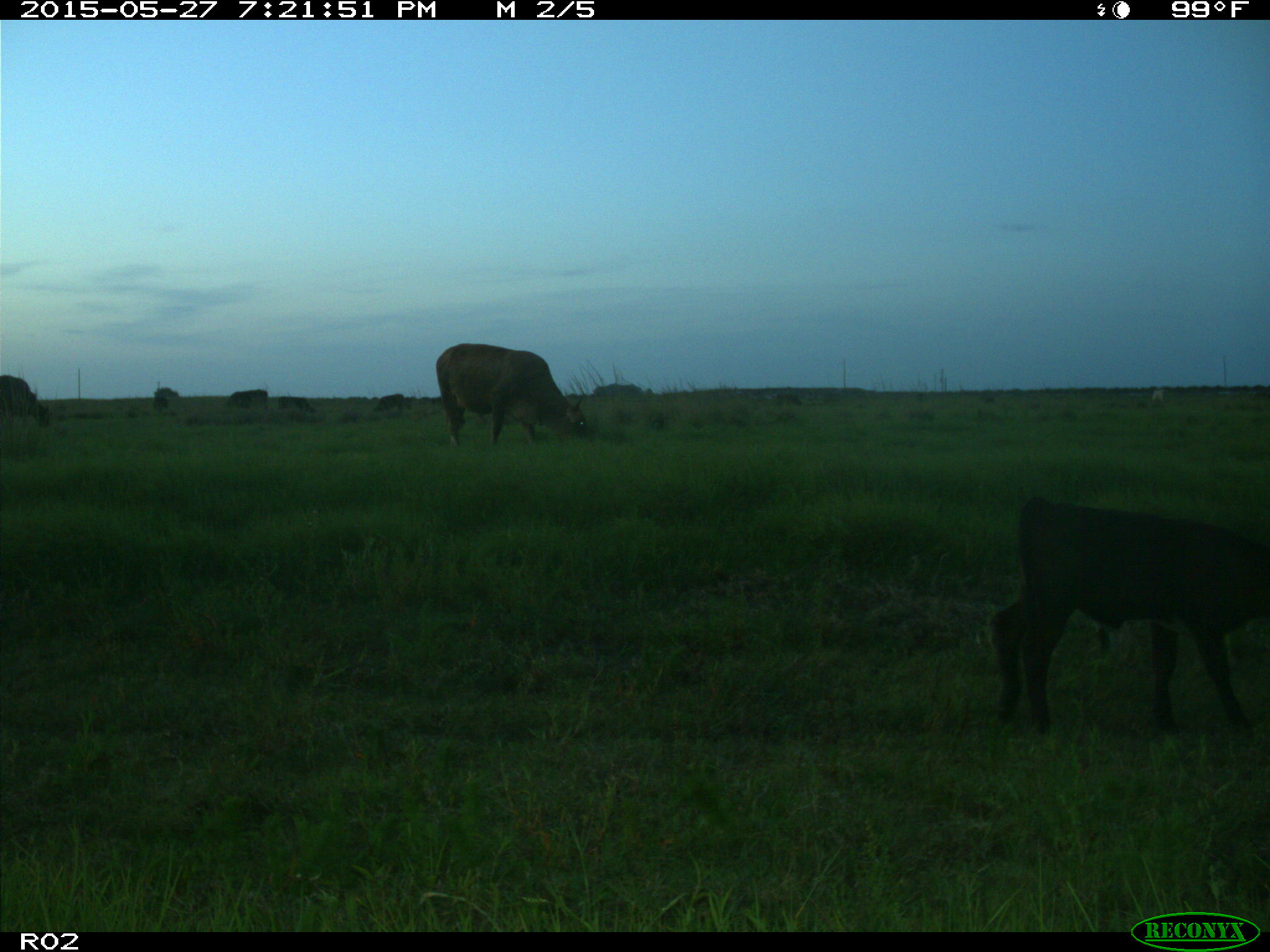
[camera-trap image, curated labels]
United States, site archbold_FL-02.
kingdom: Animalia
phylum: Chordata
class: Mammalia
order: Artiodactyla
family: Bovidae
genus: Bos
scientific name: Bos taurus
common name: domestic cow